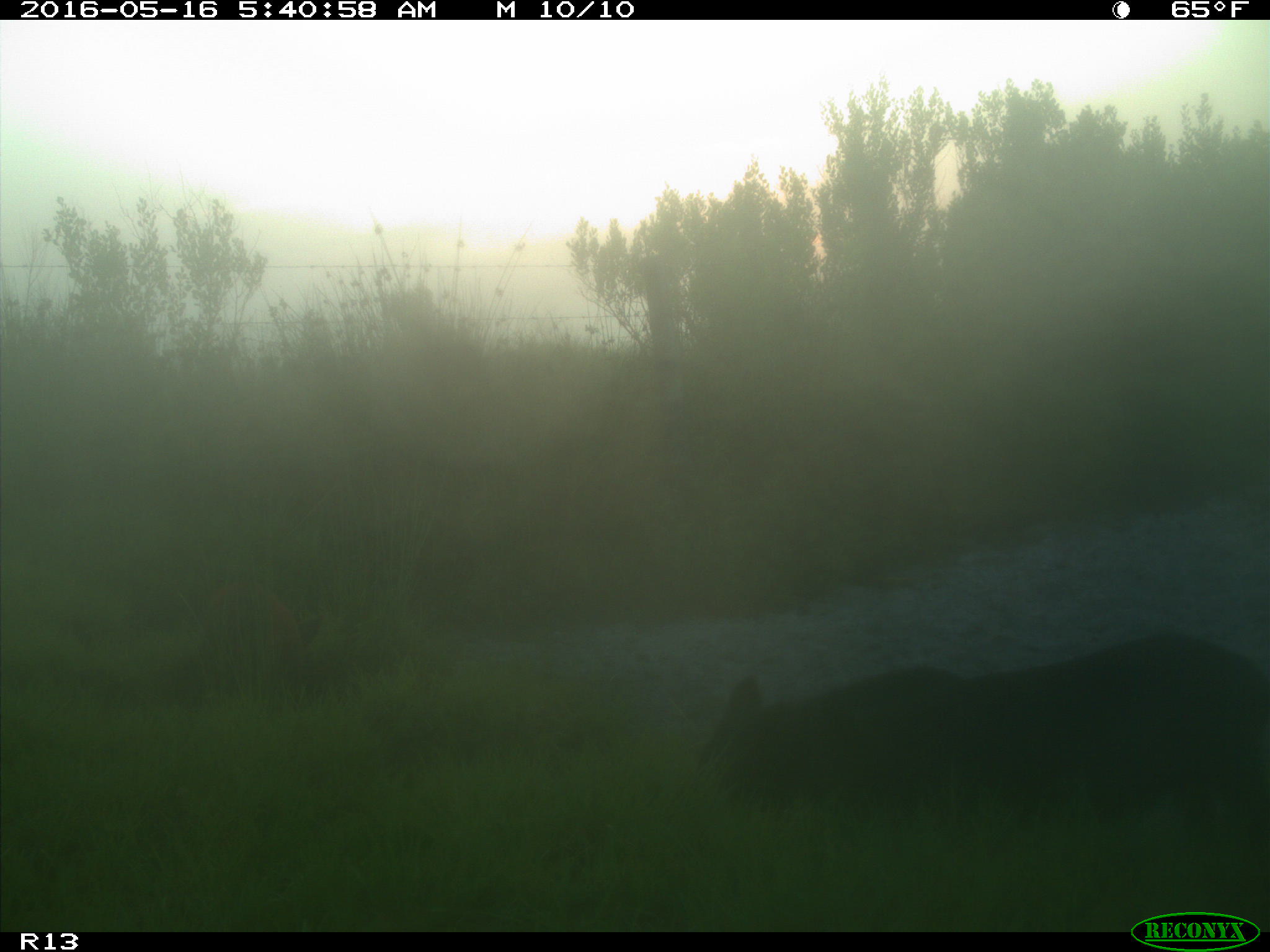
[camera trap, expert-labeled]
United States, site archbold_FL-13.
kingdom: Animalia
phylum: Chordata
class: Mammalia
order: Artiodactyla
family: Suidae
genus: Sus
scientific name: Sus scrofa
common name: wild boar